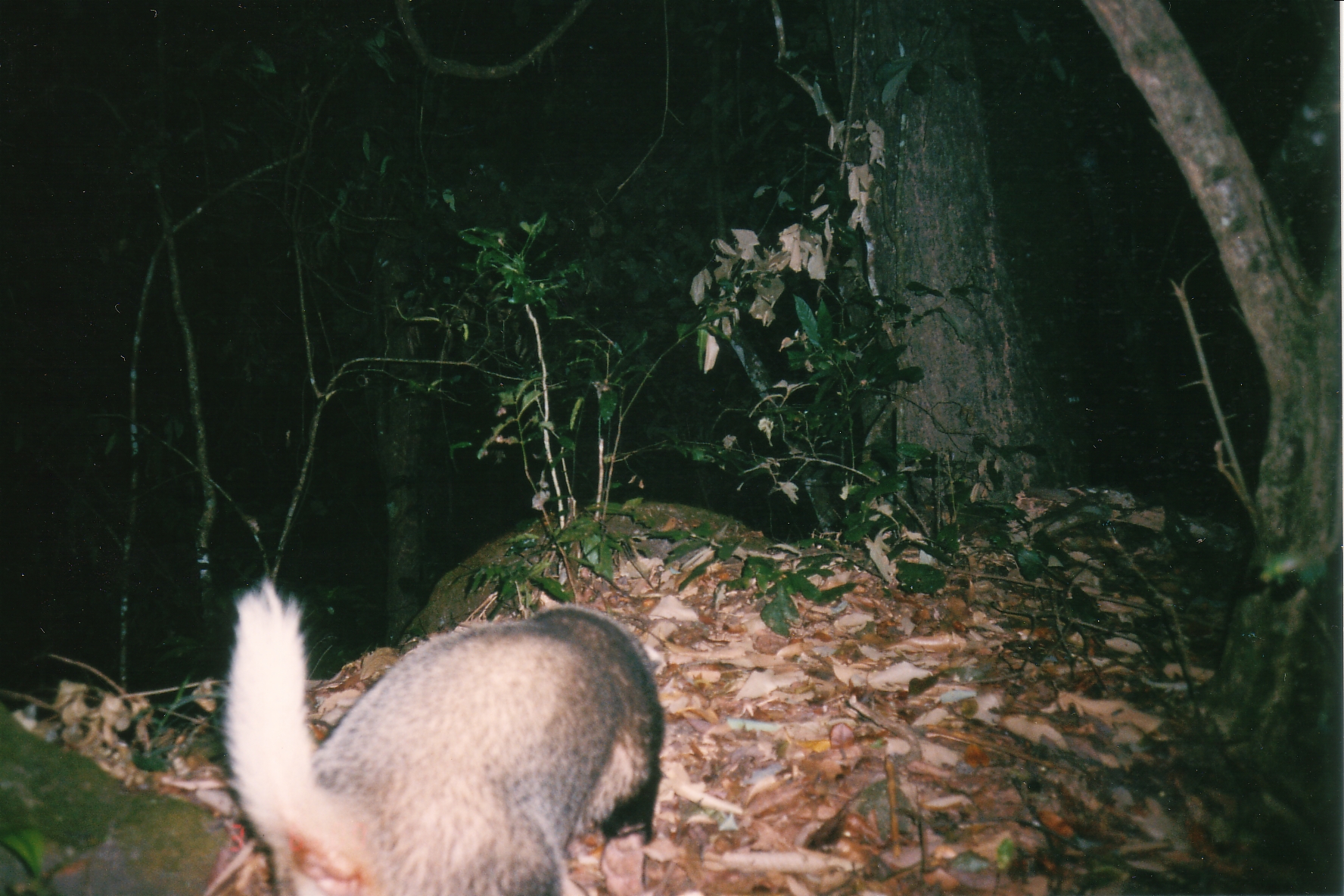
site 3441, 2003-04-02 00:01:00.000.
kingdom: Animalia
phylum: Chordata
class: Mammalia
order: Carnivora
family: Mustelidae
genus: Arctonyx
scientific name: Arctonyx collaris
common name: greater hog badger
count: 1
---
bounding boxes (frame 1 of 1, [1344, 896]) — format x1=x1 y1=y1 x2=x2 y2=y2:
arctonyx collaris: x1=218 y1=574 x2=664 y2=896